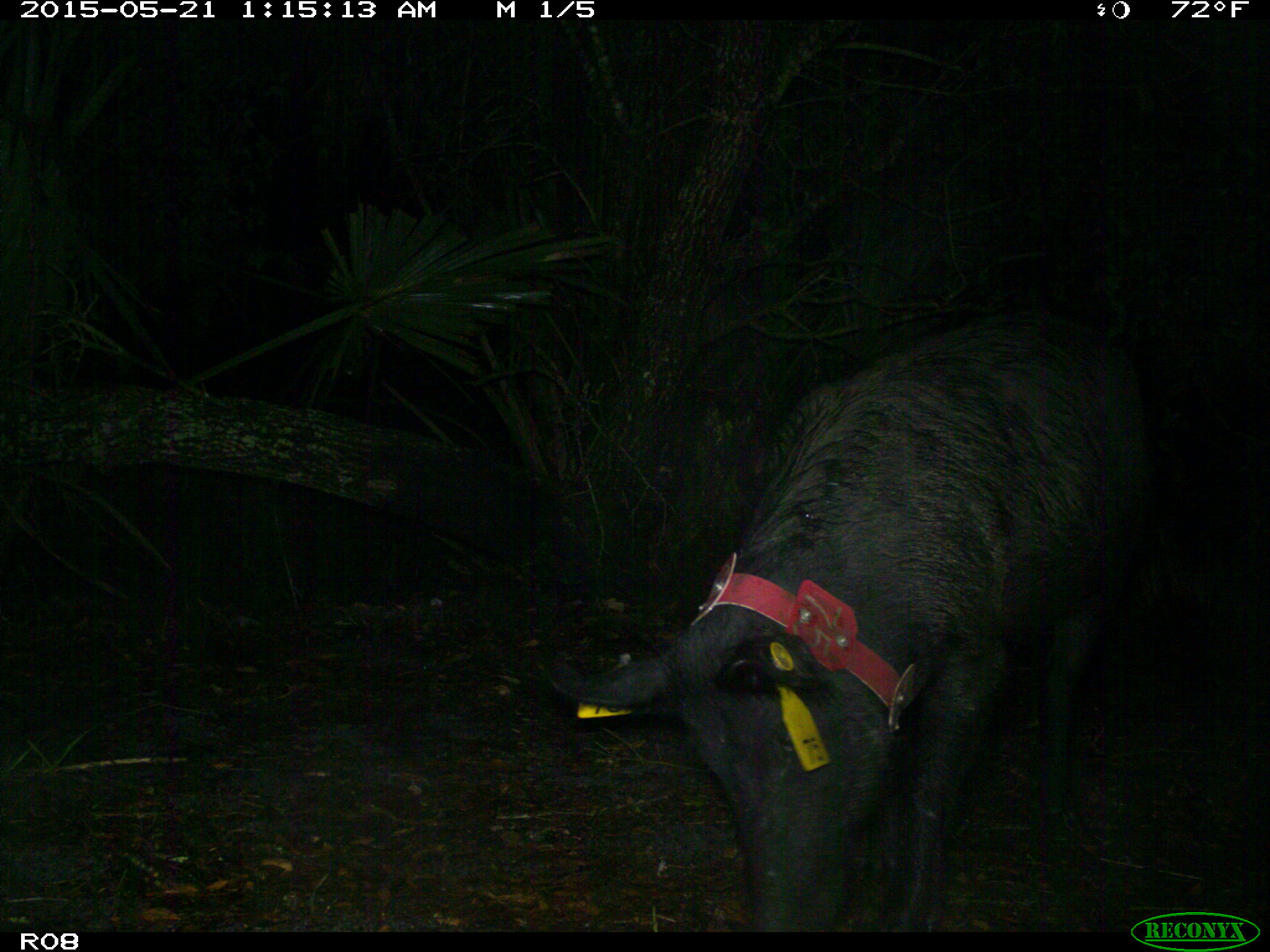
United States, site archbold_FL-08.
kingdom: Animalia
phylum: Chordata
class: Mammalia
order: Artiodactyla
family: Suidae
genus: Sus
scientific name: Sus scrofa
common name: wild boar